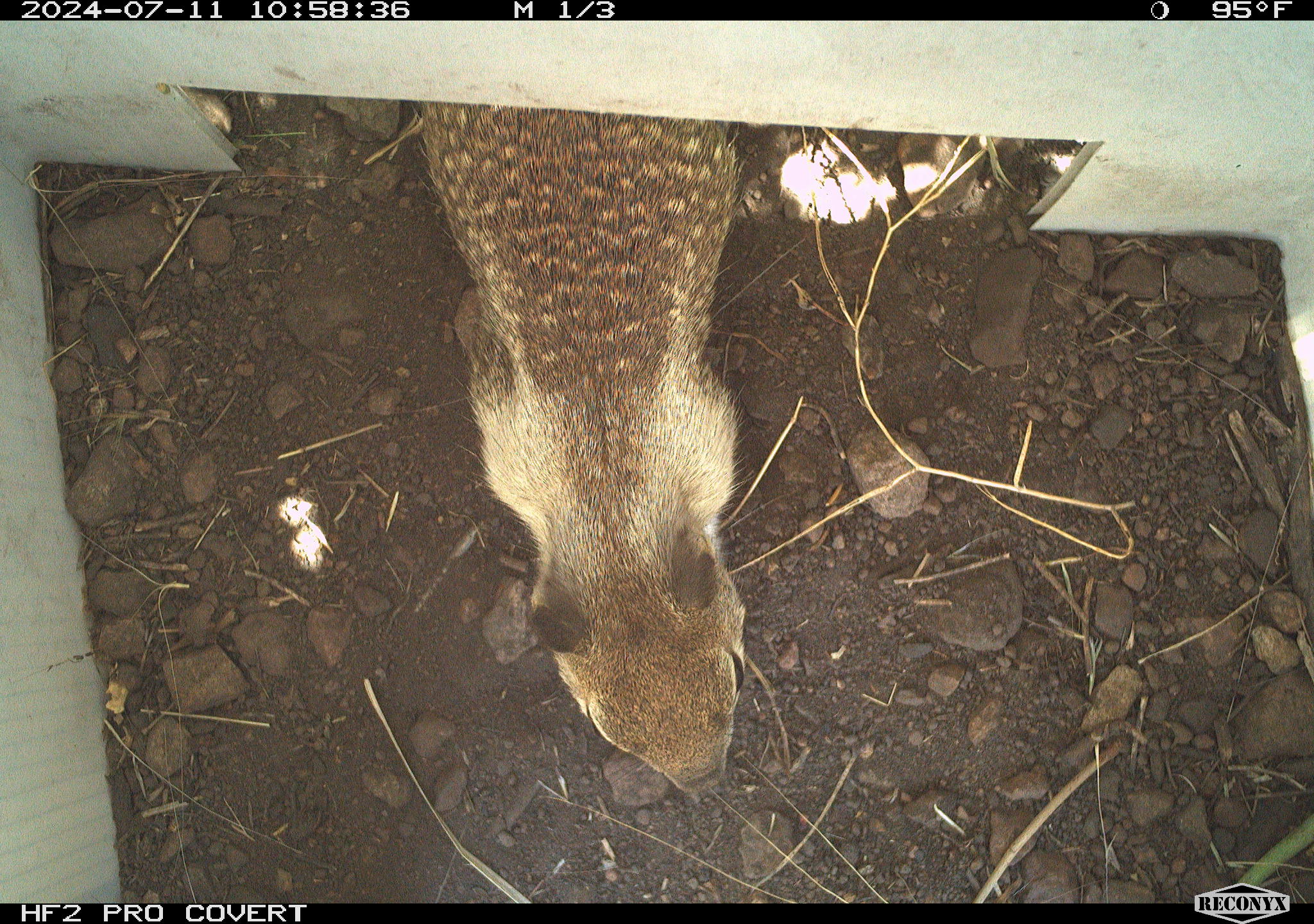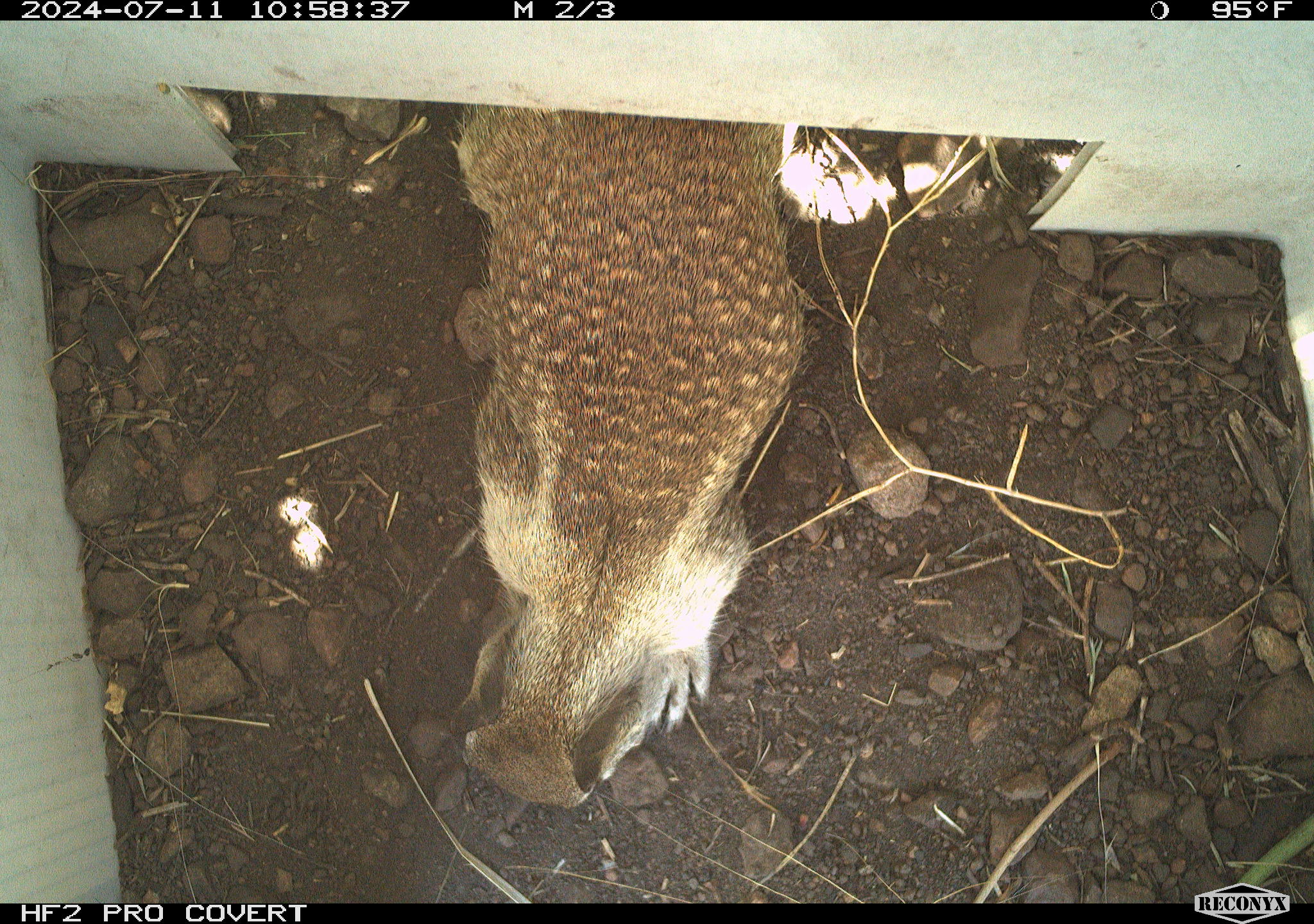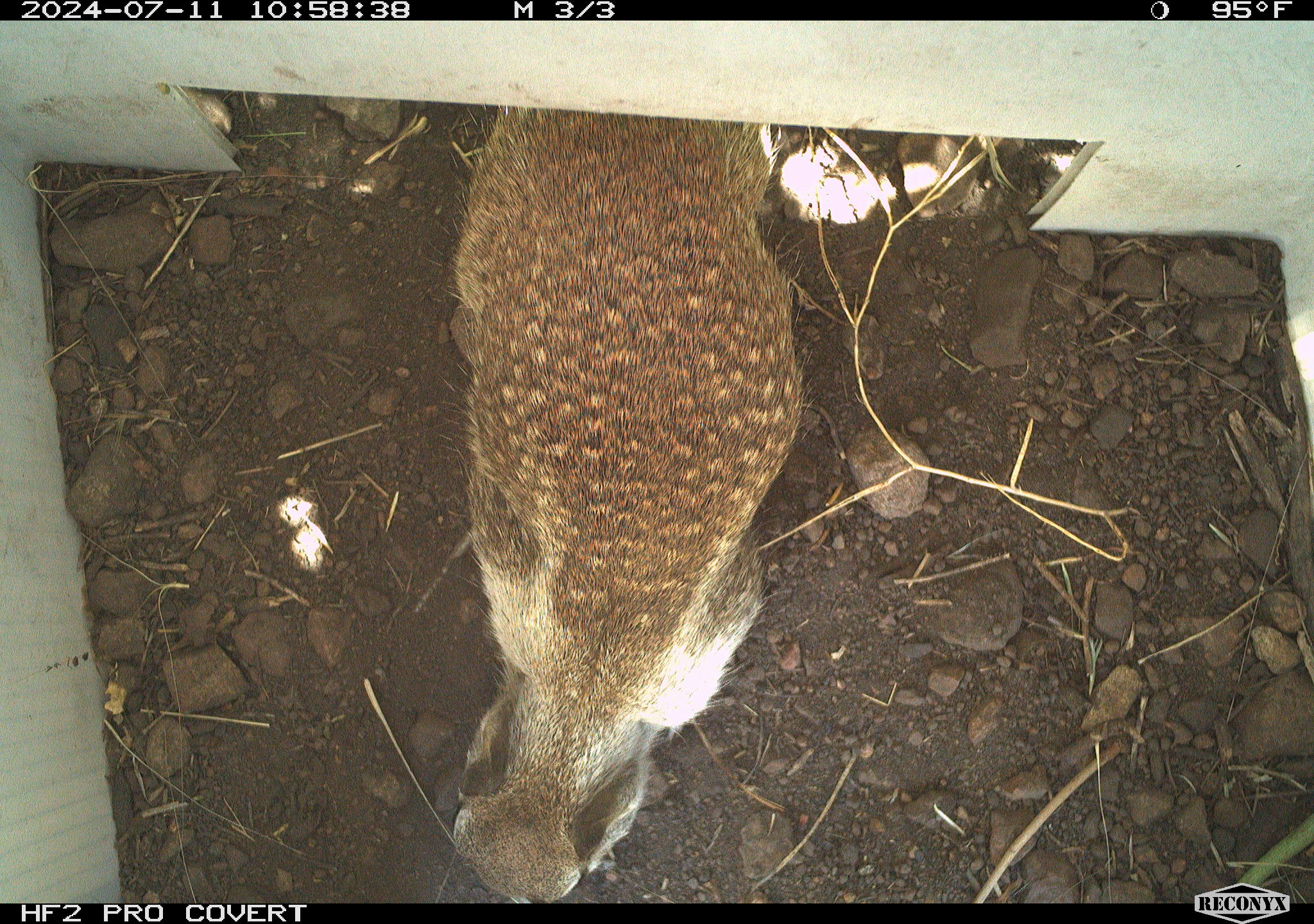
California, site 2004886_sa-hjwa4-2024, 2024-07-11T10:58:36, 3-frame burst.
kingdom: Animalia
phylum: Chordata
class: Mammalia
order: Rodentia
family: Sciuridae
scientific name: Sciuridae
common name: squirrels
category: sciuridae family